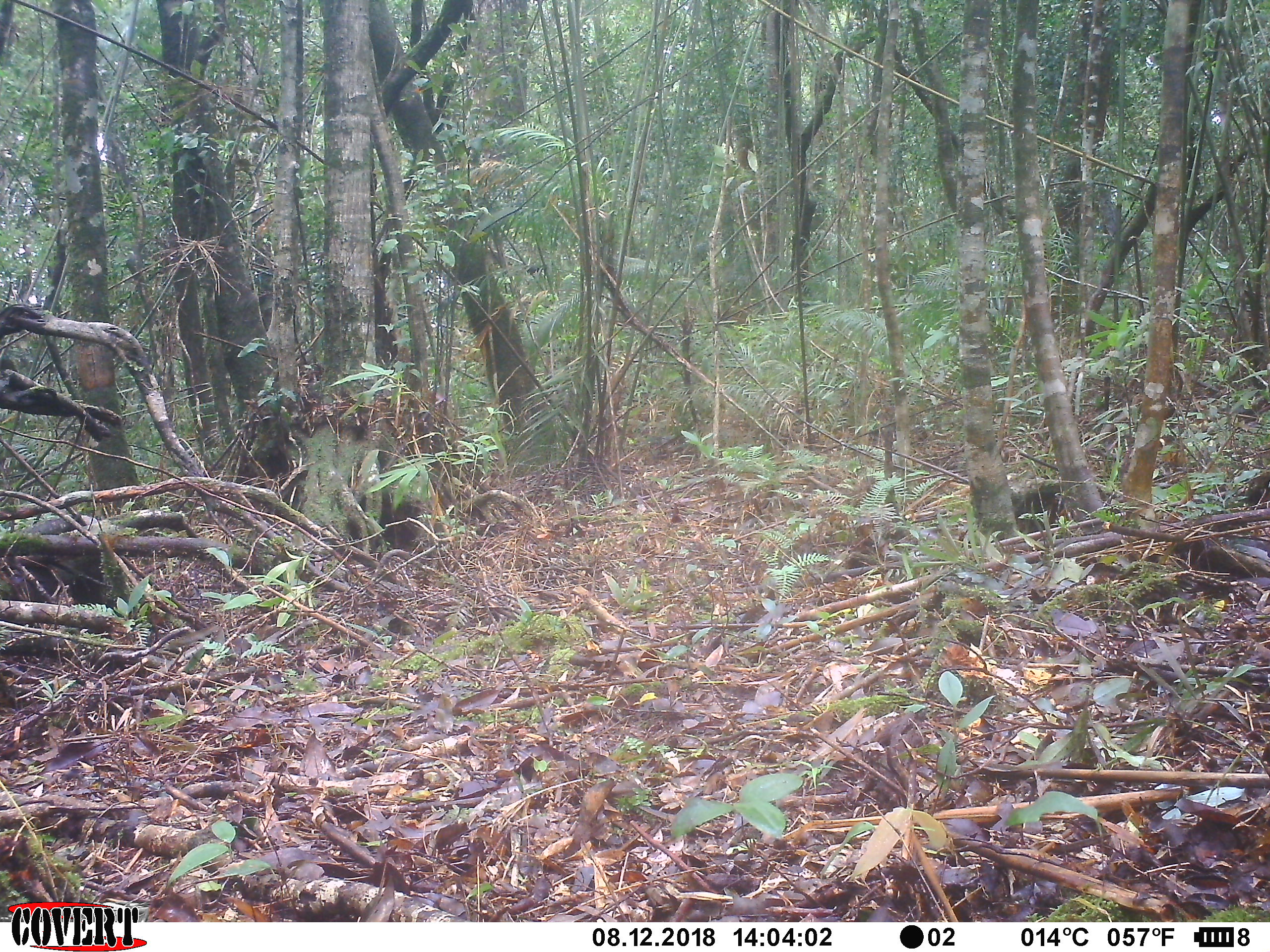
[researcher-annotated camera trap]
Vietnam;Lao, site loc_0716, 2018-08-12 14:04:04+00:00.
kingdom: Animalia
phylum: Chordata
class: Mammalia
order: Carnivora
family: Mustelidae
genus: Martes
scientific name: Martes flavigula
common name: yellow-throated marten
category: yellow throated marten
Yellow throated marten (yellow-throated marten) (Martes flavigula). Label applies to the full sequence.